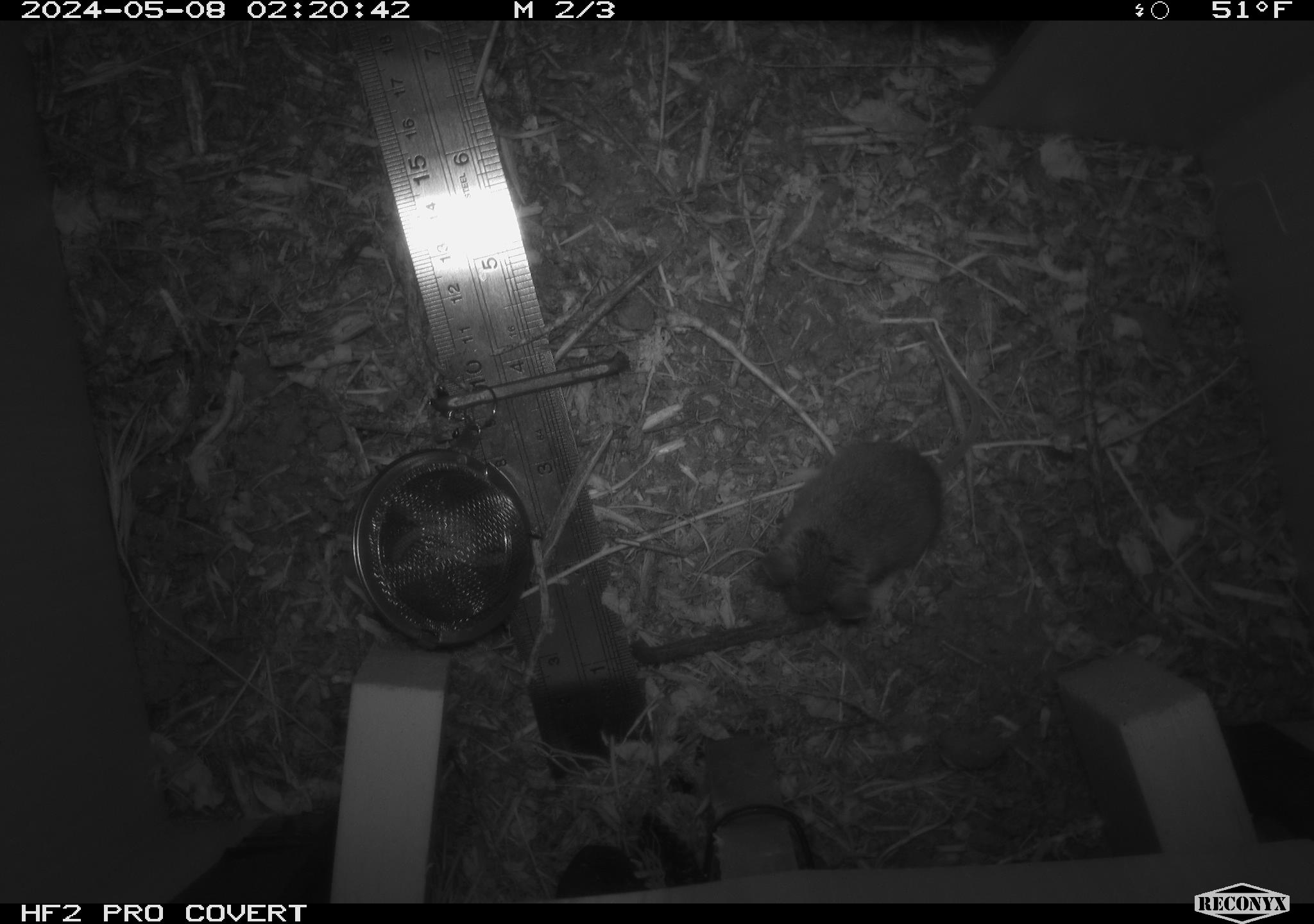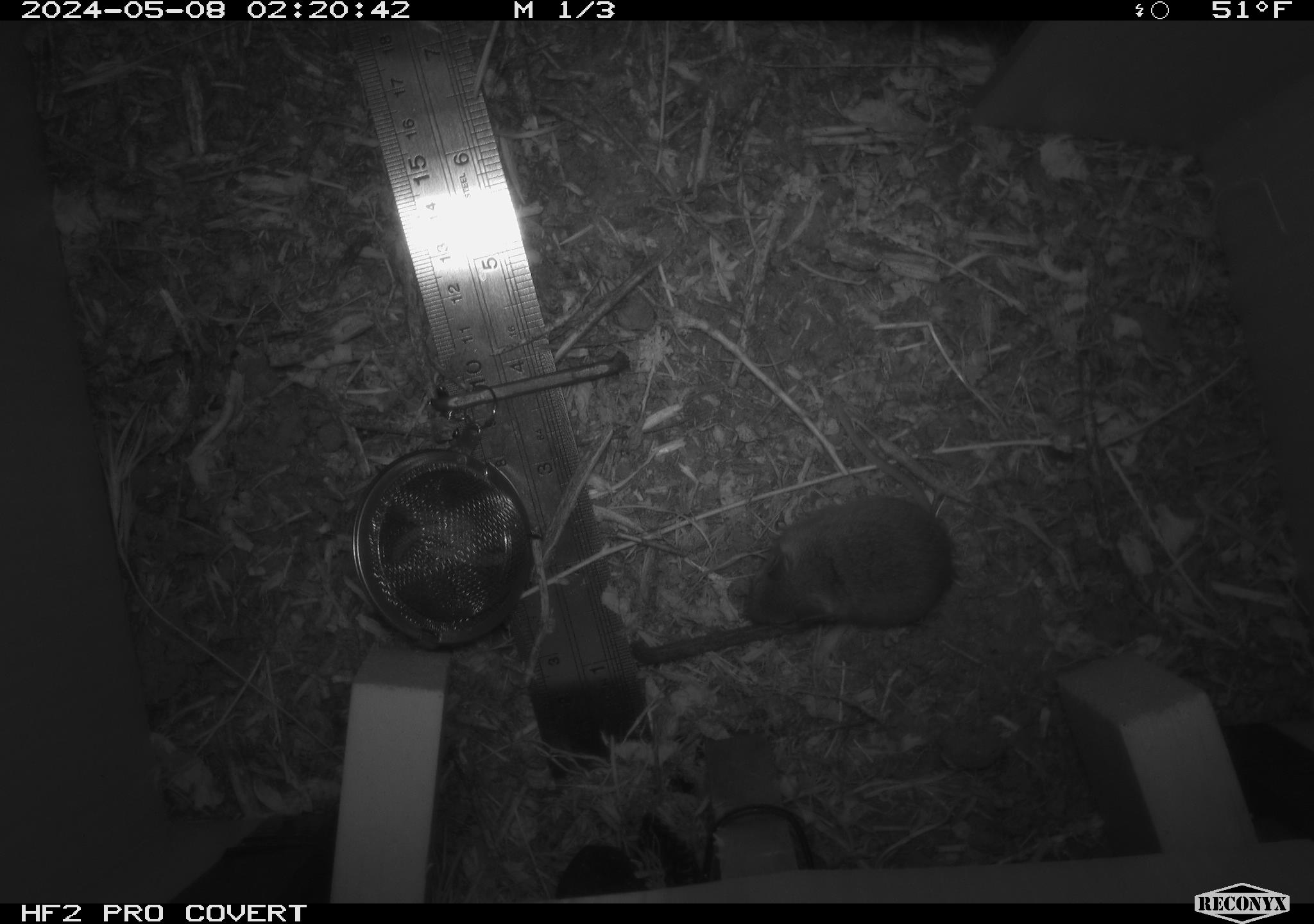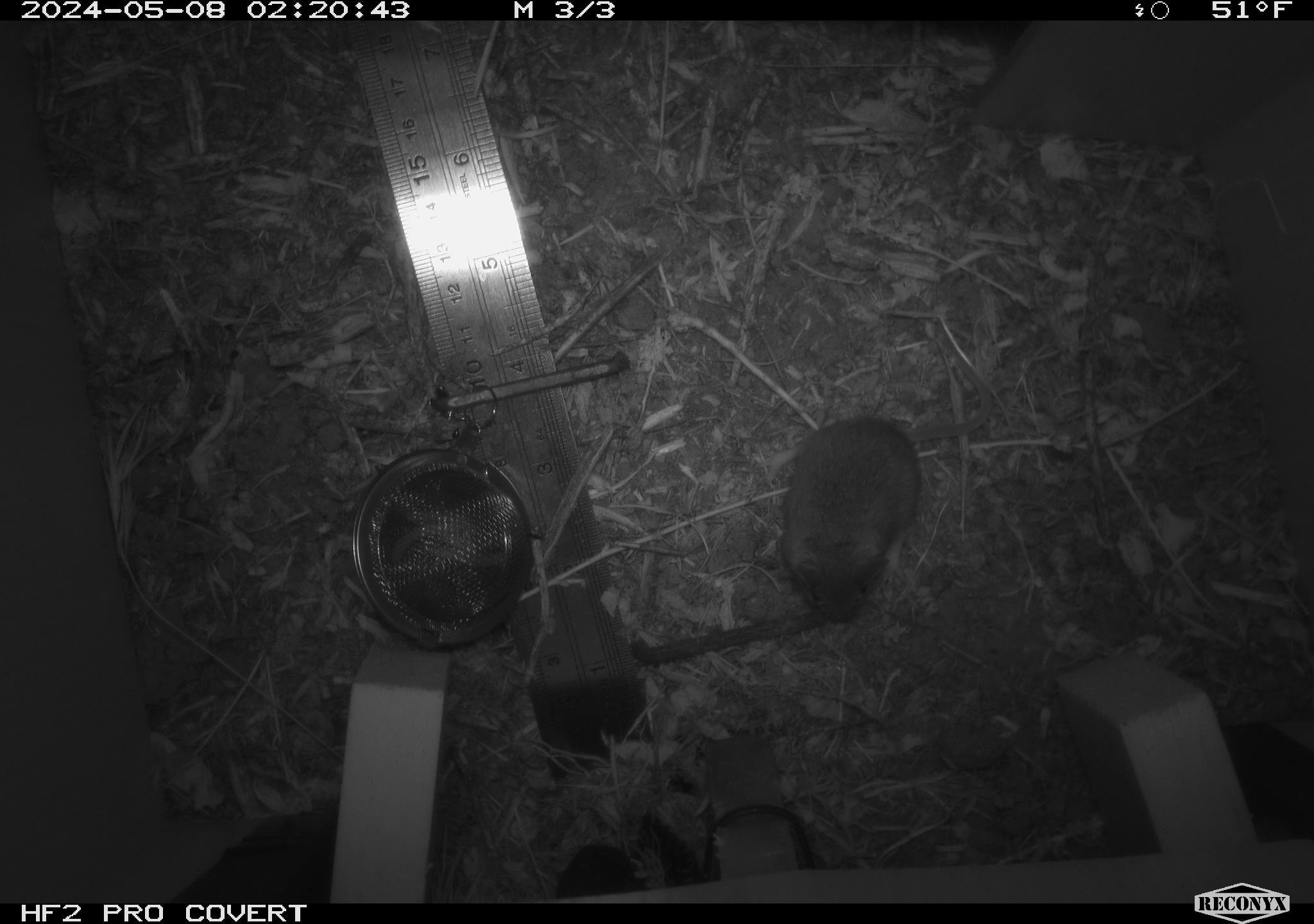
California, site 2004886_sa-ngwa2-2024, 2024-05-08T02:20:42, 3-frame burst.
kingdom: Animalia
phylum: Chordata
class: Mammalia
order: Rodentia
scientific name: Rodentia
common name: mouse species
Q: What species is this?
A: Mouse species (Rodentia).